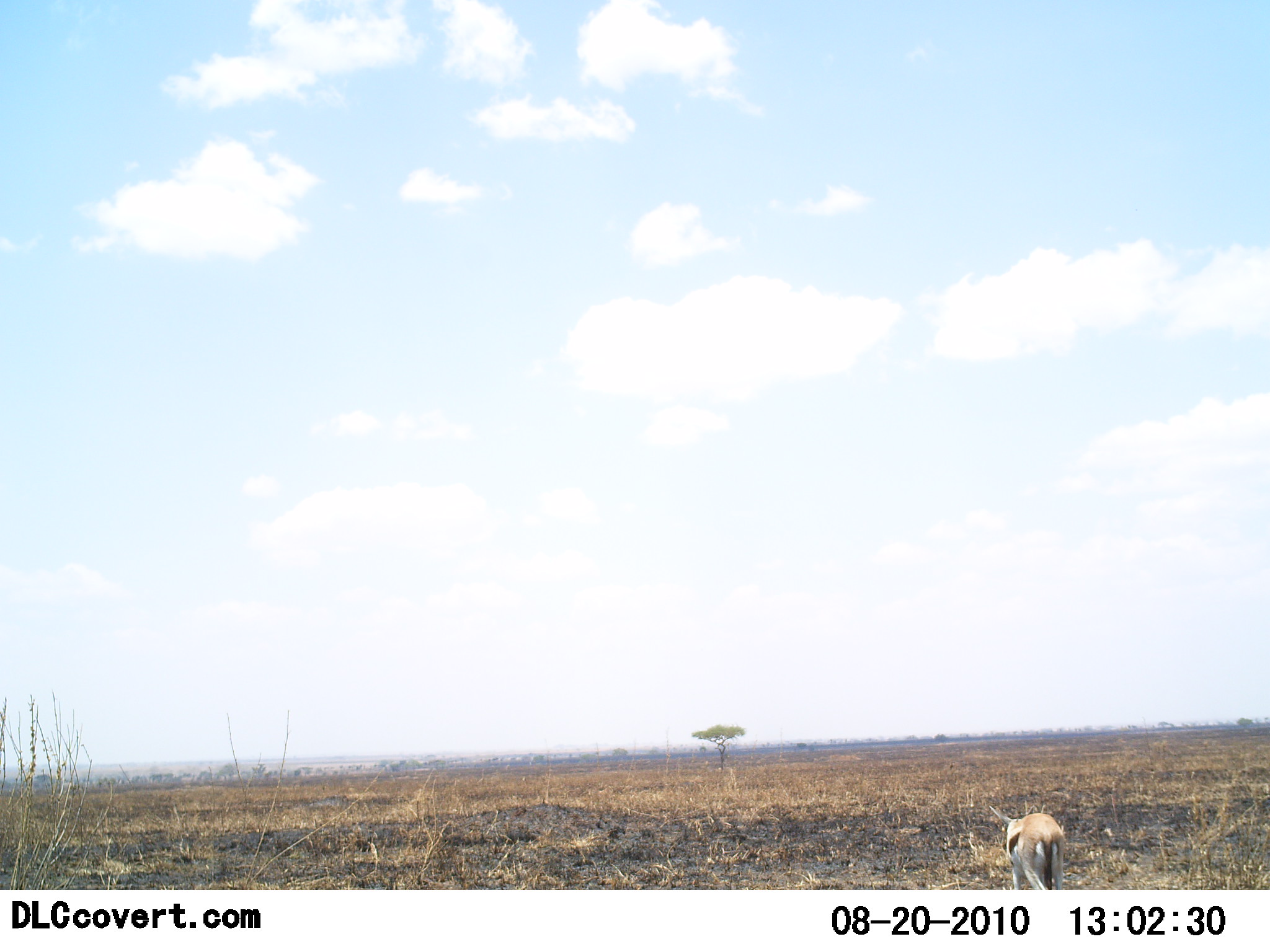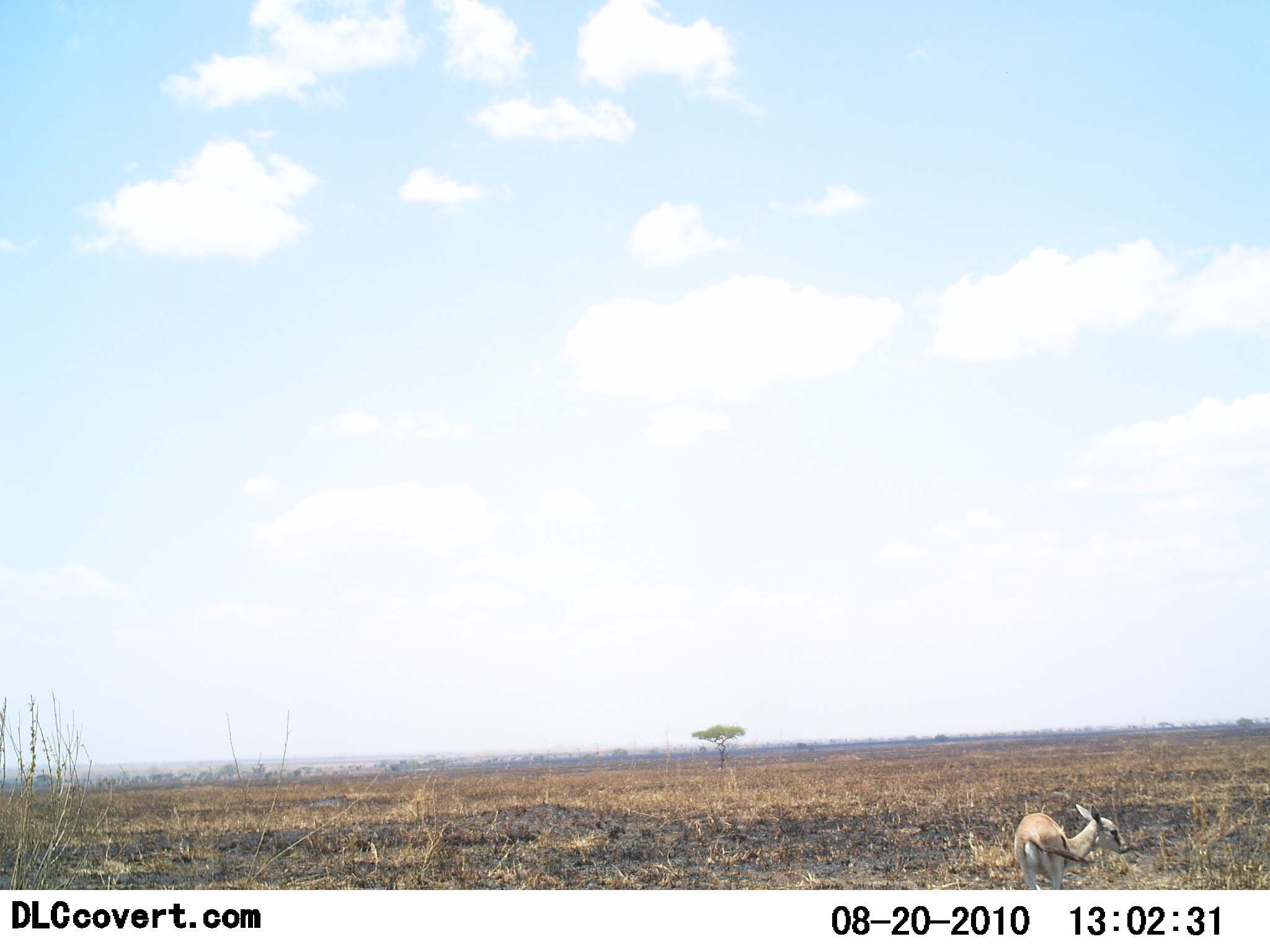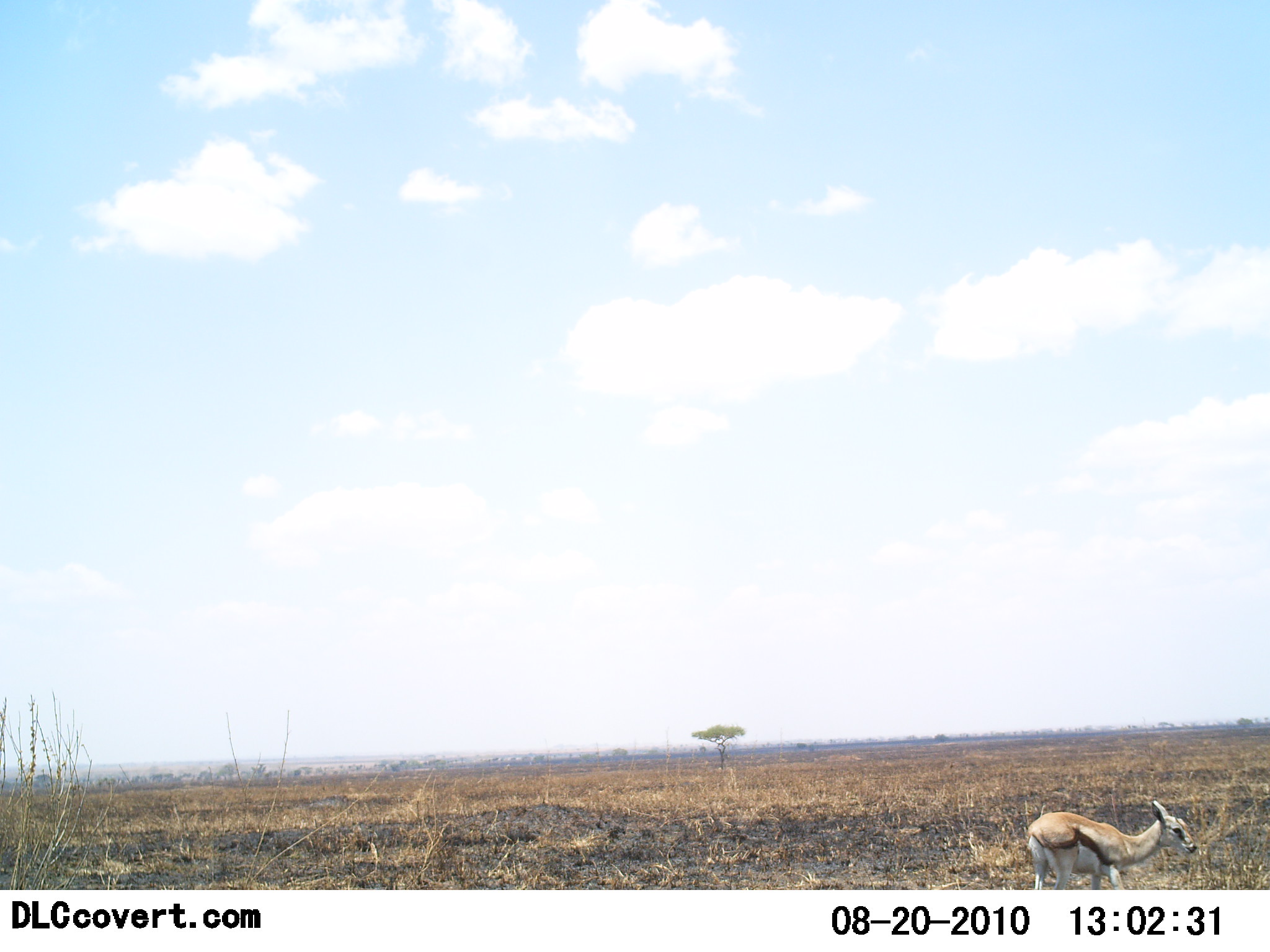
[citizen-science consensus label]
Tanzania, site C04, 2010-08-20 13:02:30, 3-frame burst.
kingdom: Animalia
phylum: Chordata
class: Mammalia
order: Artiodactyla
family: Bovidae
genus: Eudorcas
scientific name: Eudorcas thomsonii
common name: thomson's gazelle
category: gazellethomsons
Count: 1.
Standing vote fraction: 47%.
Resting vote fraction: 0%.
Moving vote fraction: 53%.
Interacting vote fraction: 0%.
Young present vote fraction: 12%.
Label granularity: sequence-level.